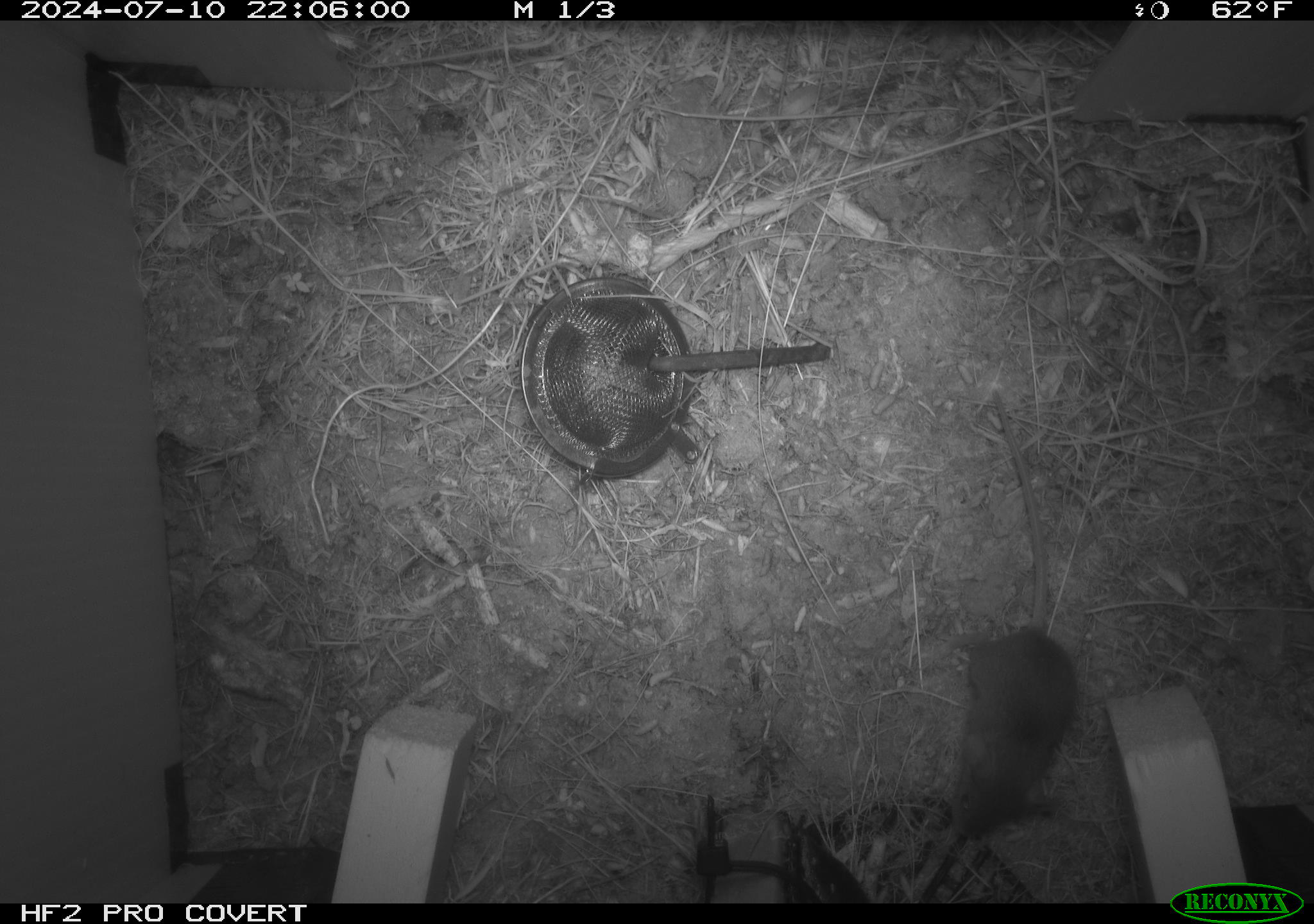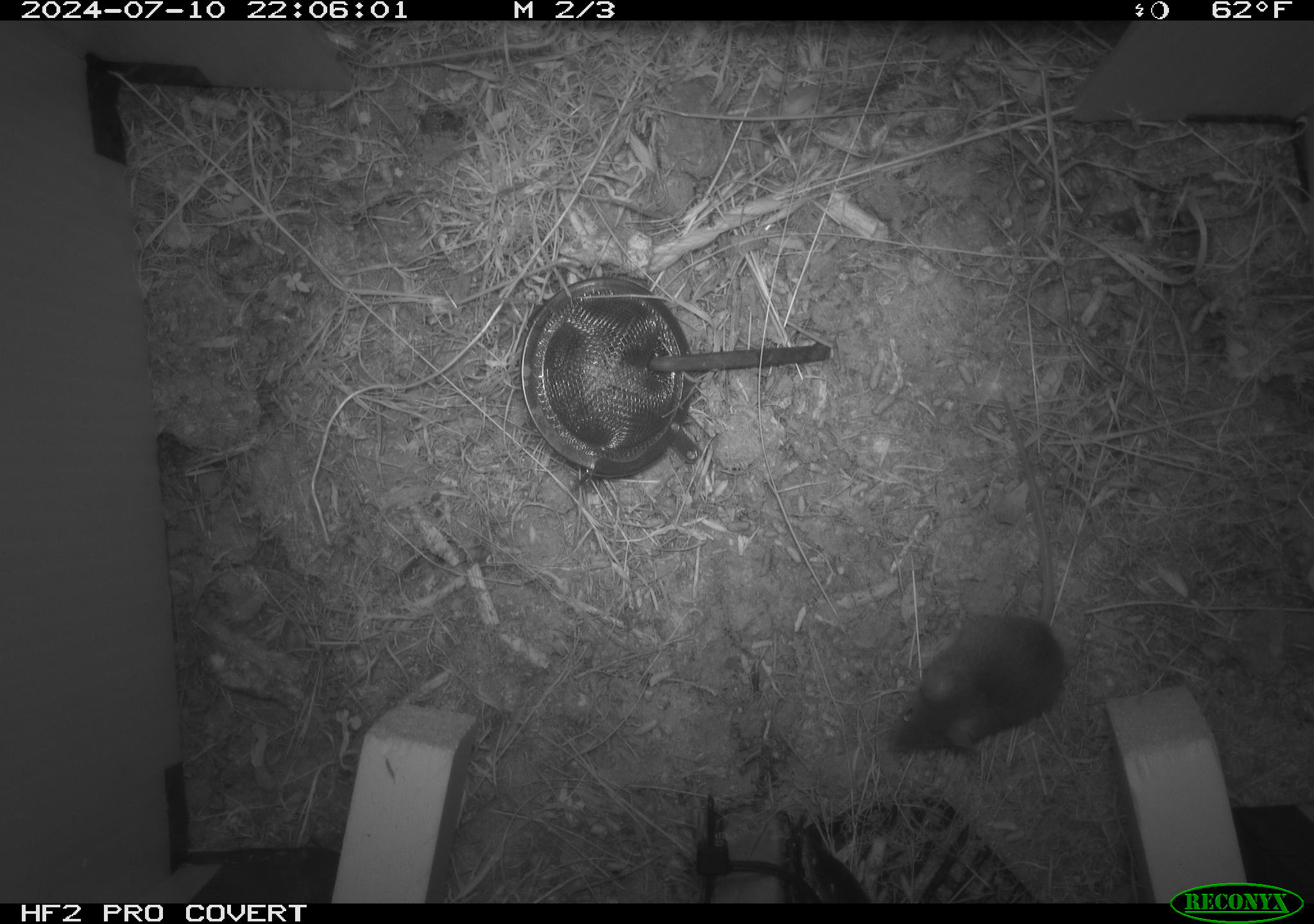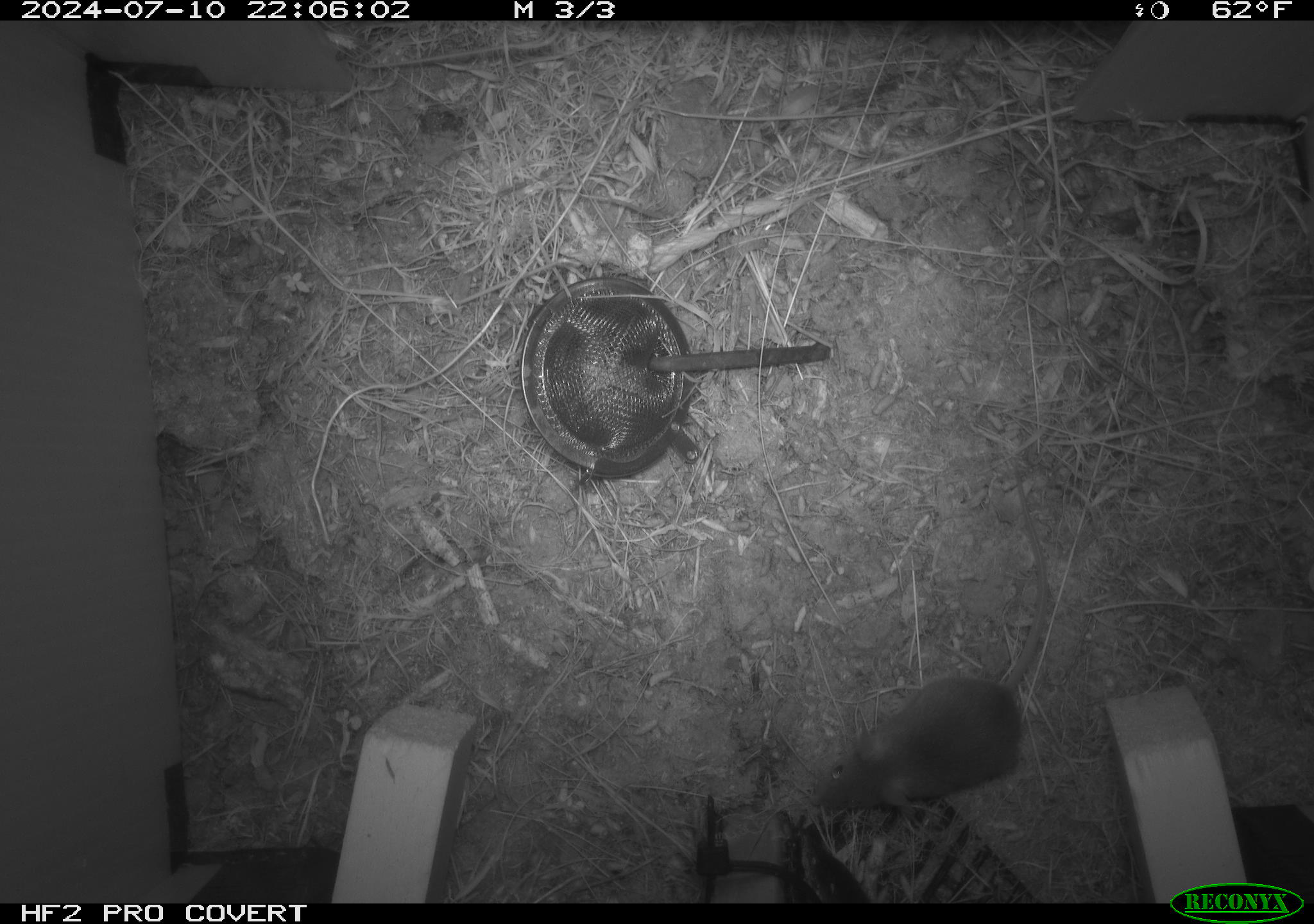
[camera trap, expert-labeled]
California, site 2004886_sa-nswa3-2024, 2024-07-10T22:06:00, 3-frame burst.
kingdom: Animalia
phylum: Chordata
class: Mammalia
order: Rodentia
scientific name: Rodentia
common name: rodent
Rodent (Rodentia).